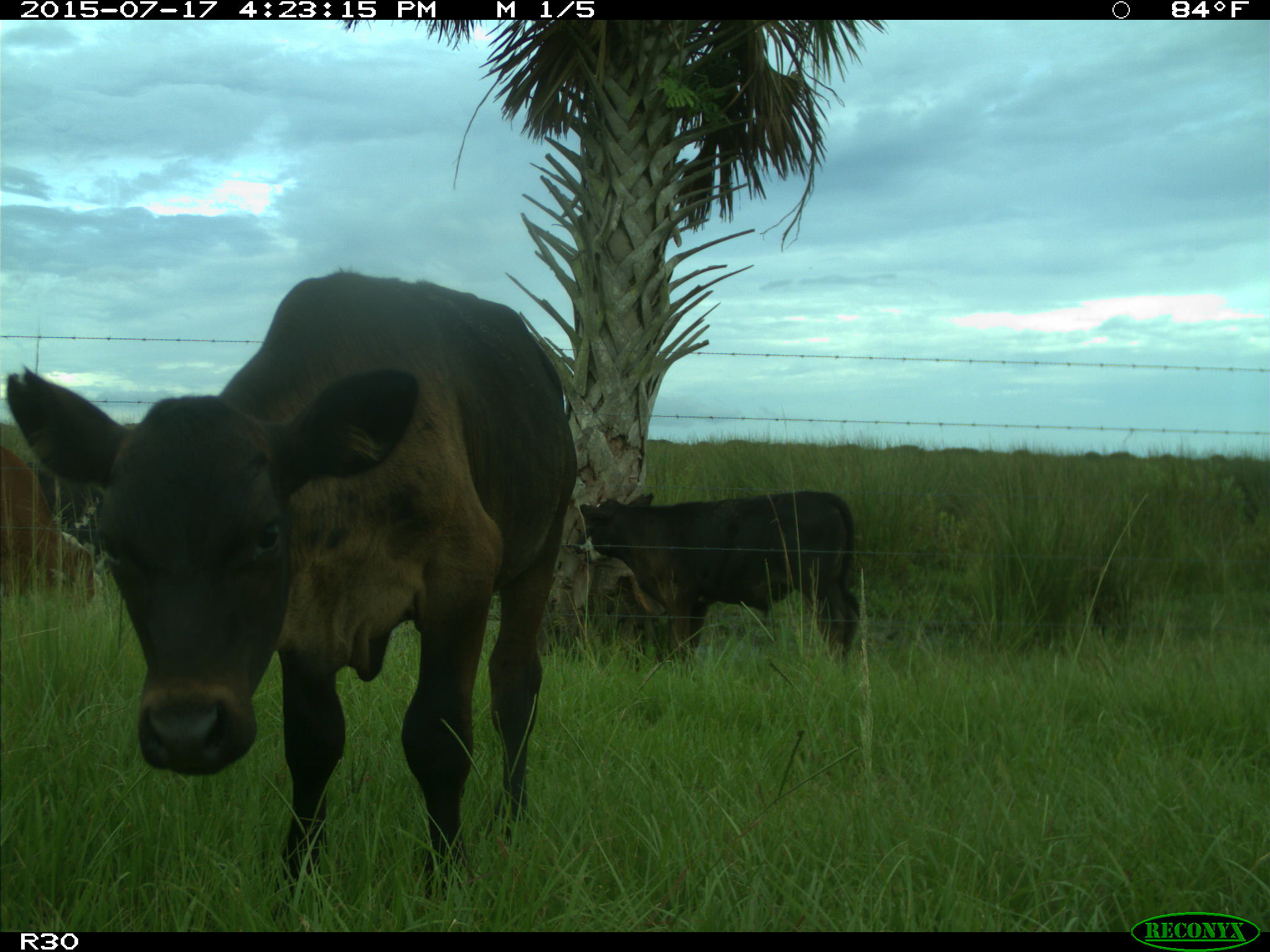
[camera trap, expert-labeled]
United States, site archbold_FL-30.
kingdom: Animalia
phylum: Chordata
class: Mammalia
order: Artiodactyla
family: Bovidae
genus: Bos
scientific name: Bos taurus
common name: domestic cow